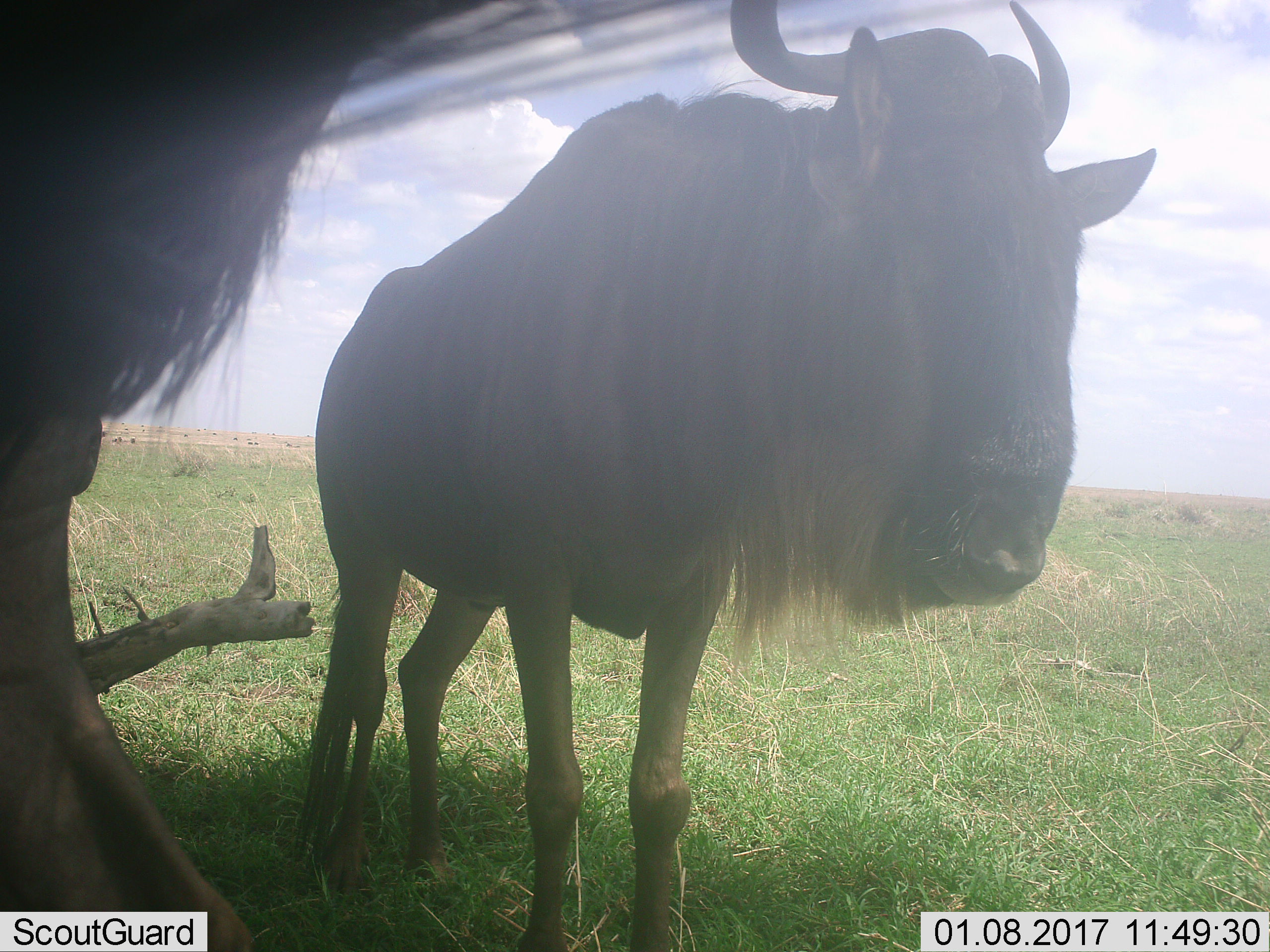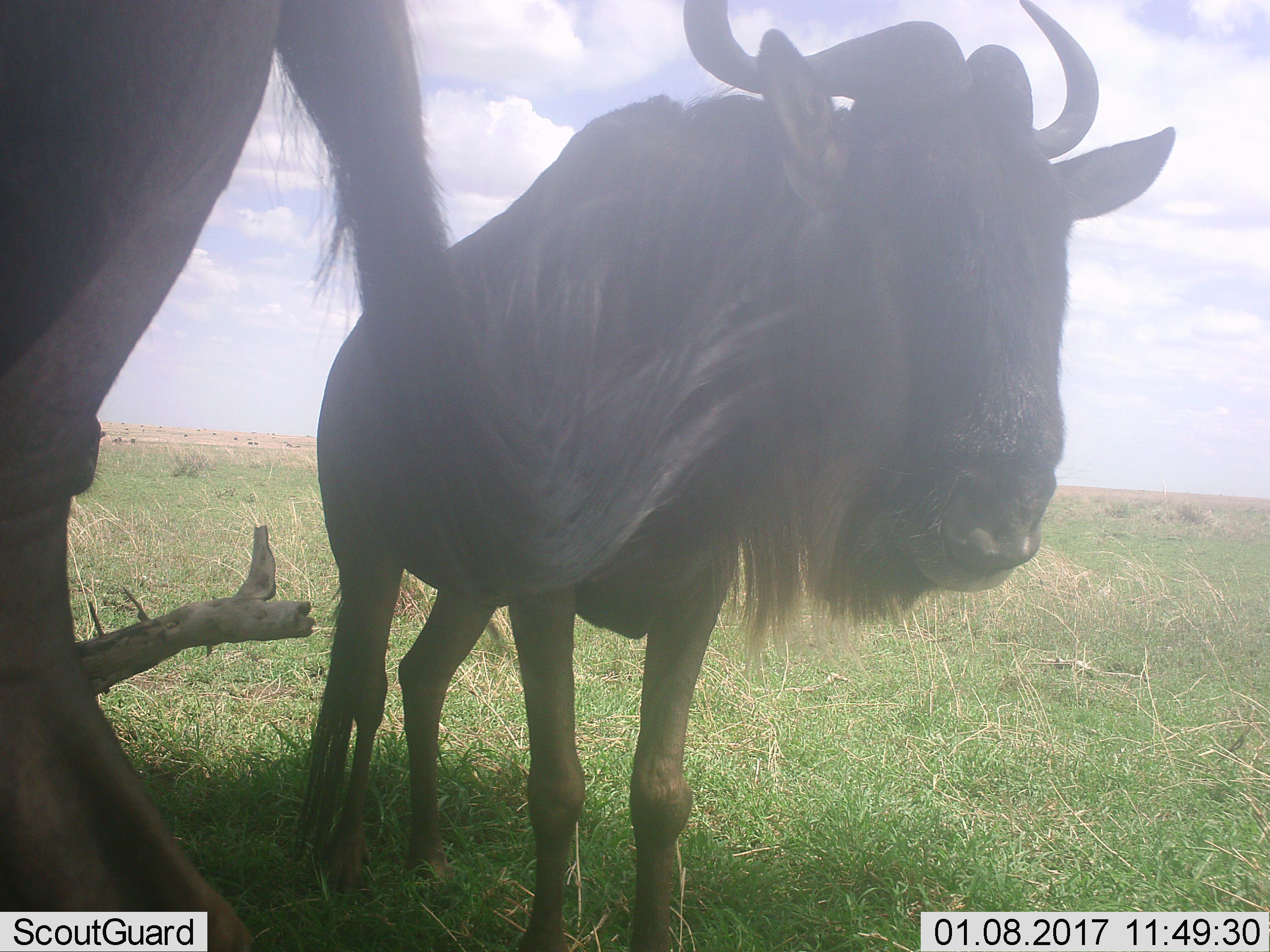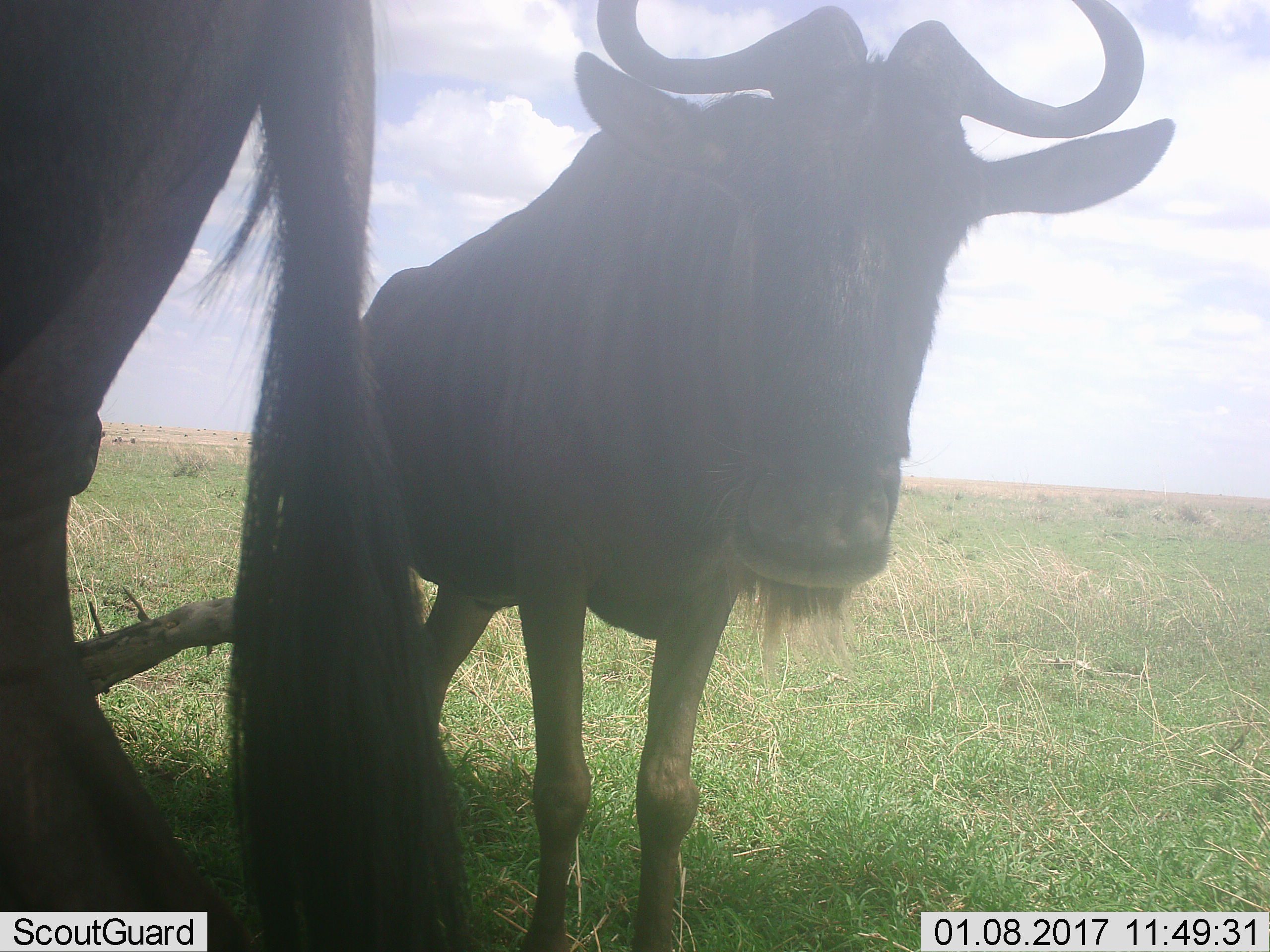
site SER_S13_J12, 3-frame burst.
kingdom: Animalia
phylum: Chordata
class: Mammalia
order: Artiodactyla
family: Bovidae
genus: Connochaetes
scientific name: Connochaetes taurinus taurinus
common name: blue wildebeest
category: wildebeestblue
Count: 2.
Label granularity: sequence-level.